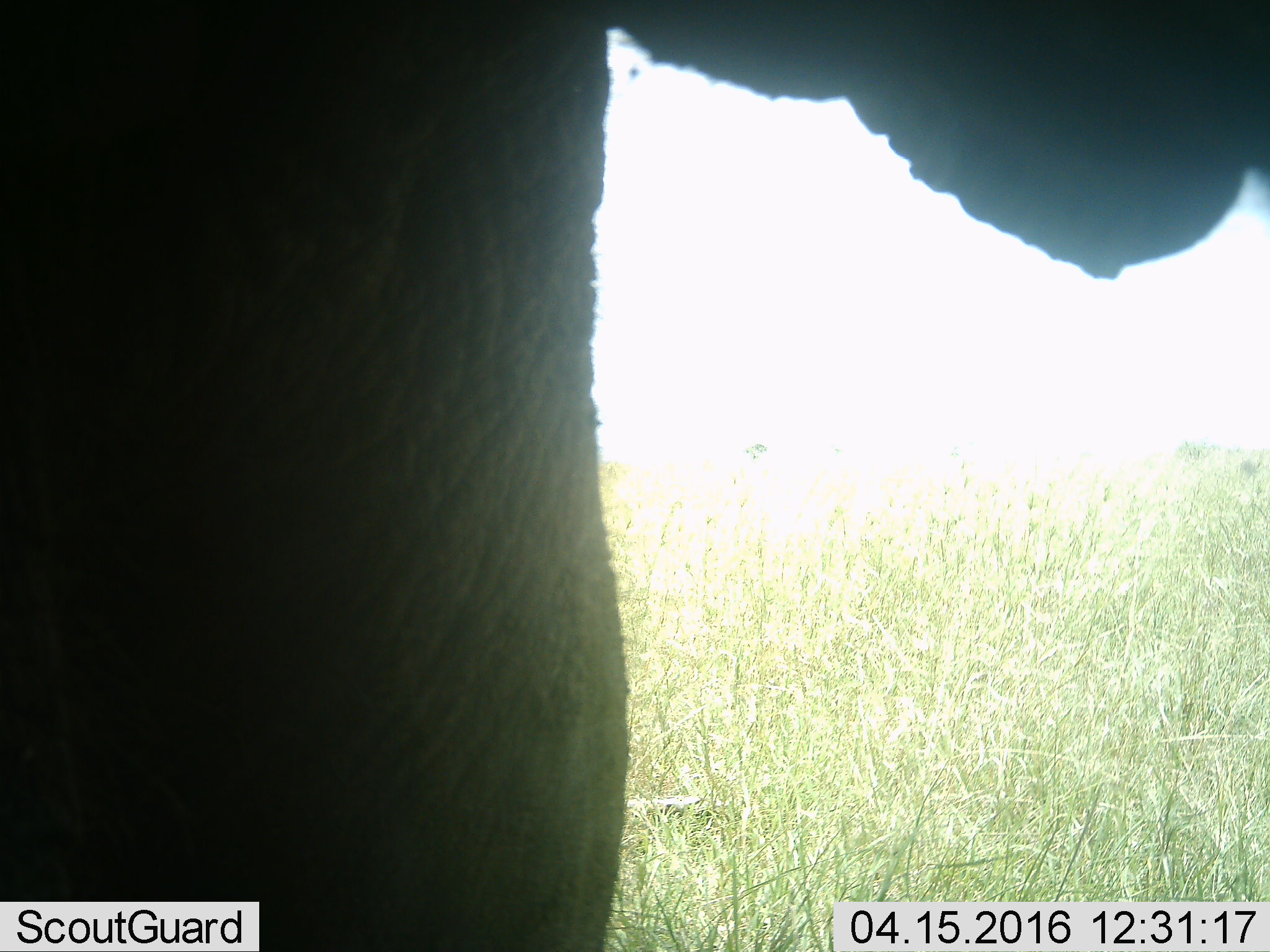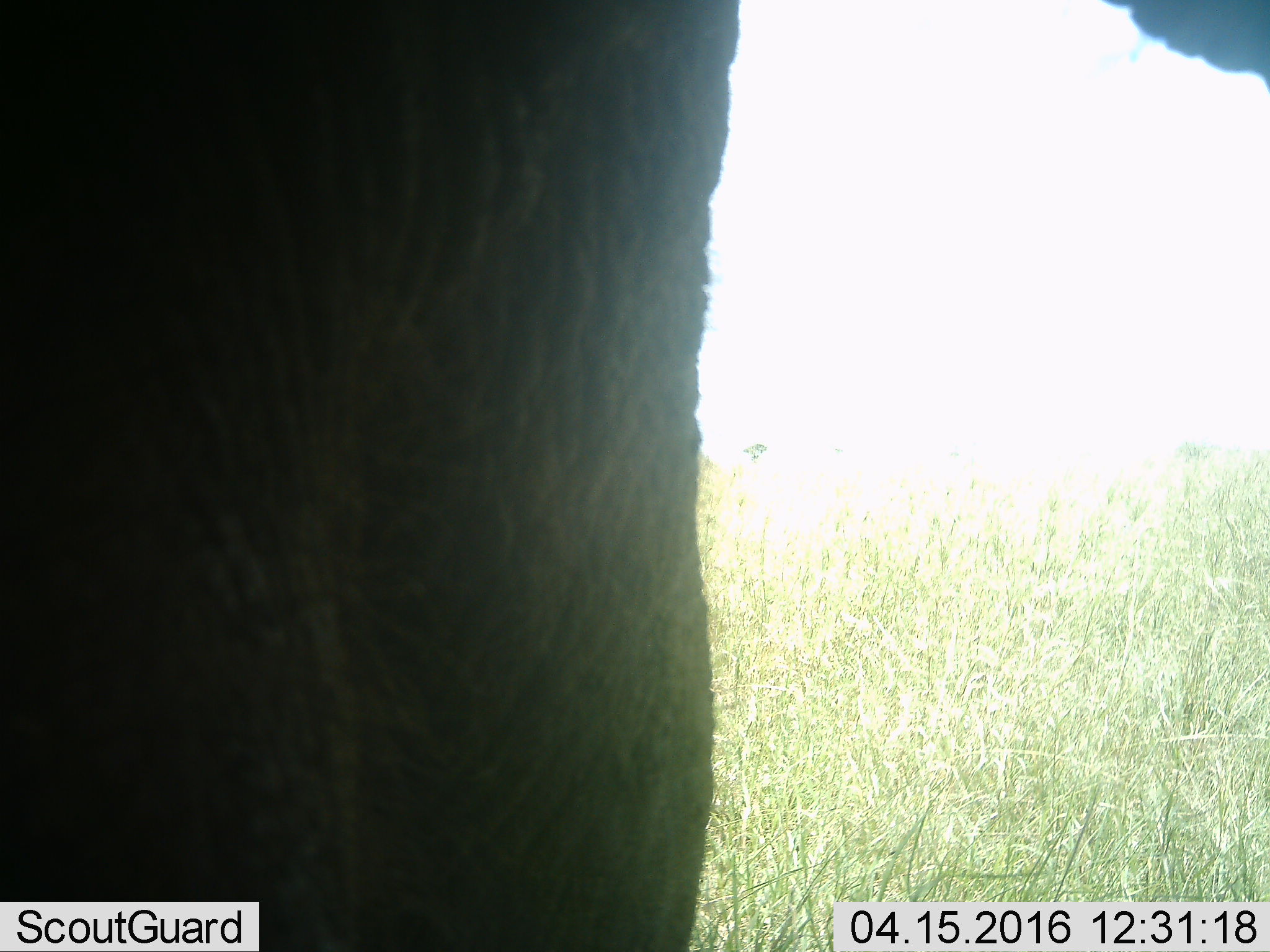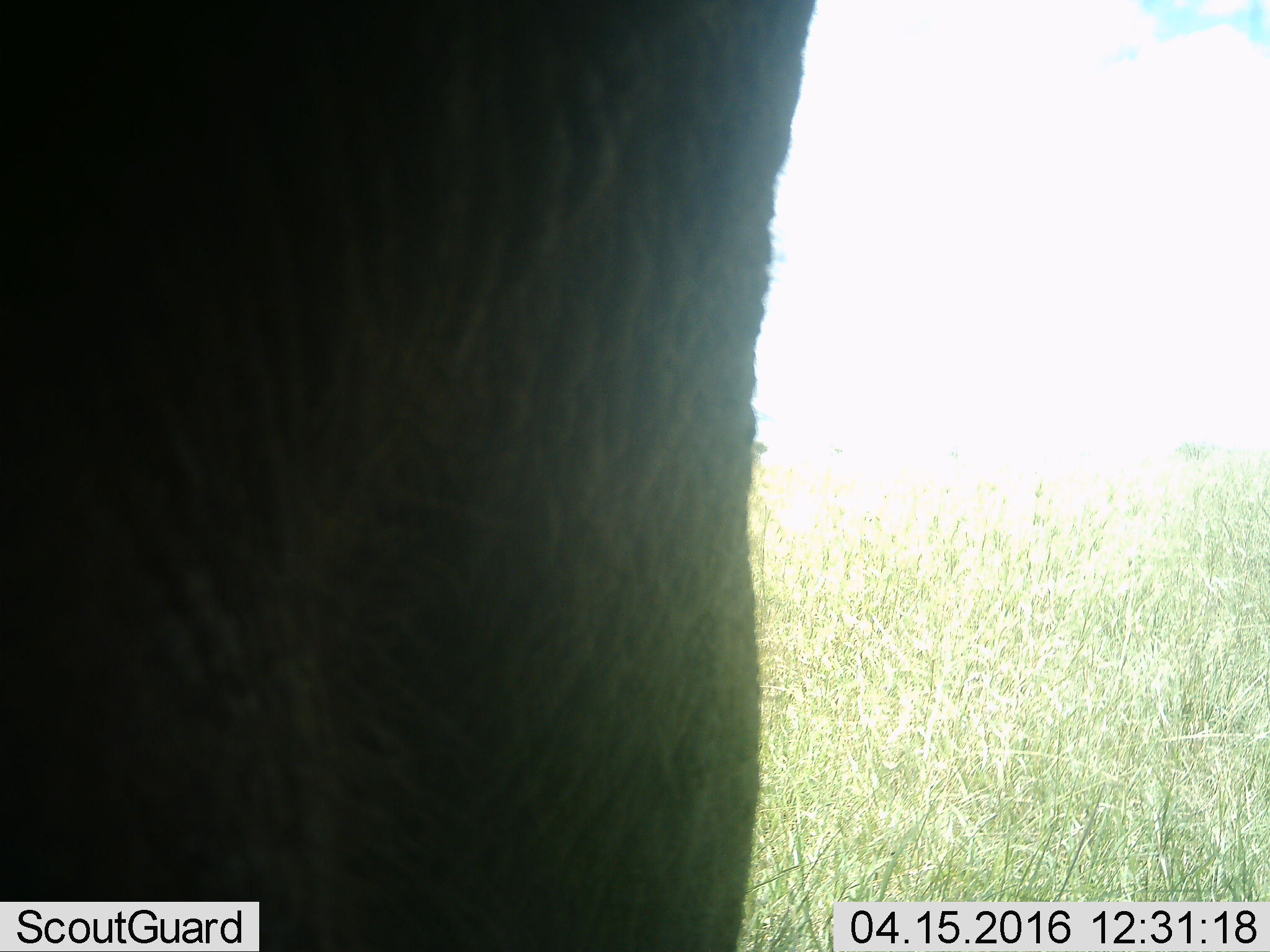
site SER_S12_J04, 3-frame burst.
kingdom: Animalia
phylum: Chordata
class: Mammalia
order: Proboscidea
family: Elephantidae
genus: Loxodonta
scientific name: Loxodonta africana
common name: african bush elephant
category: elephant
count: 1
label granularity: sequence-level